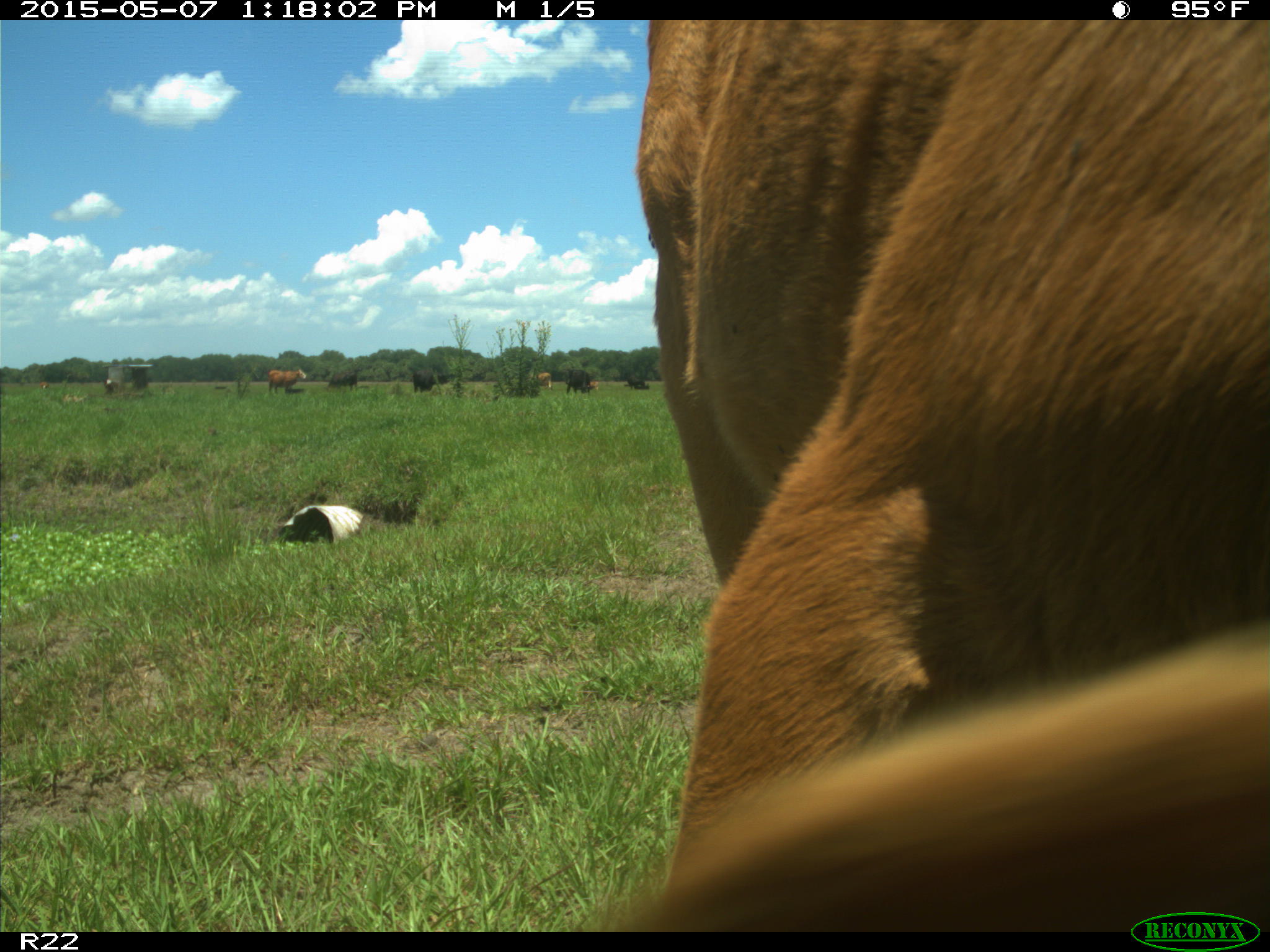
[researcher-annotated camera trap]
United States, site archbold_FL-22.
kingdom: Animalia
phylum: Chordata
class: Mammalia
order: Artiodactyla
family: Bovidae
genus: Bos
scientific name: Bos taurus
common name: domestic cow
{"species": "Bos taurus (domestic cow)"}